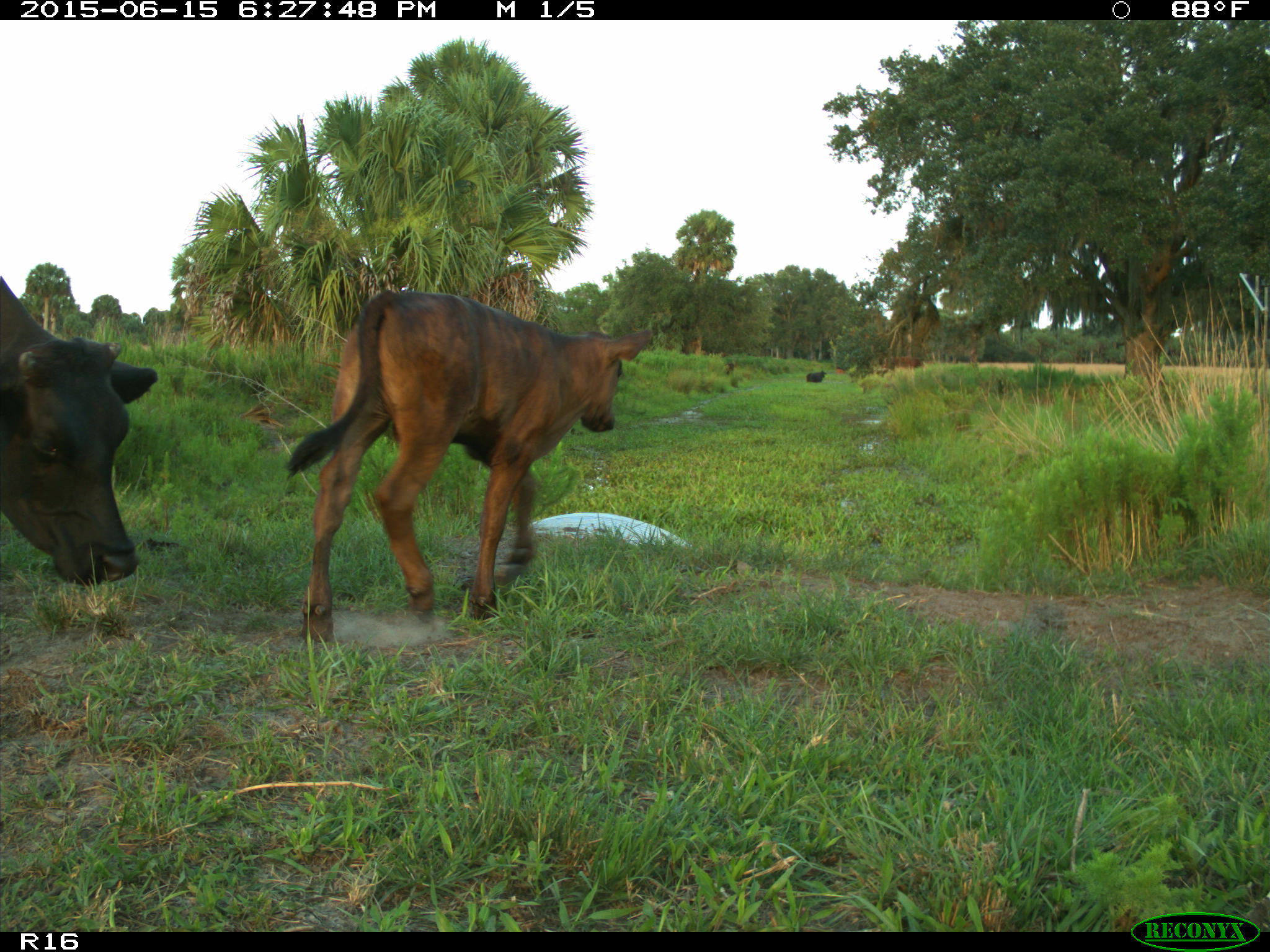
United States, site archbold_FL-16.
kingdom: Animalia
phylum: Chordata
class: Mammalia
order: Artiodactyla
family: Bovidae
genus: Bos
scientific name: Bos taurus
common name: domestic cow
Bos taurus (domestic cow).